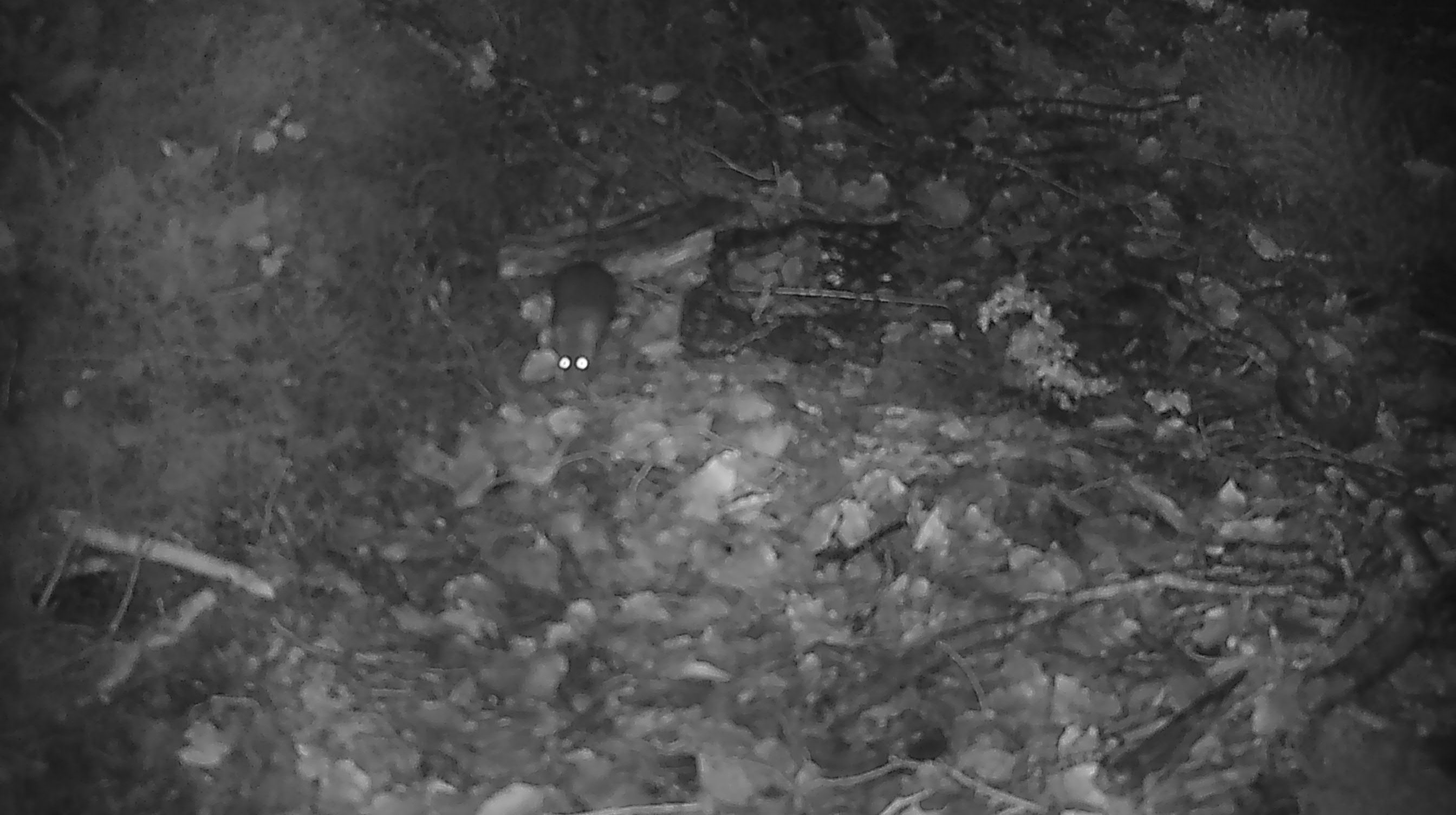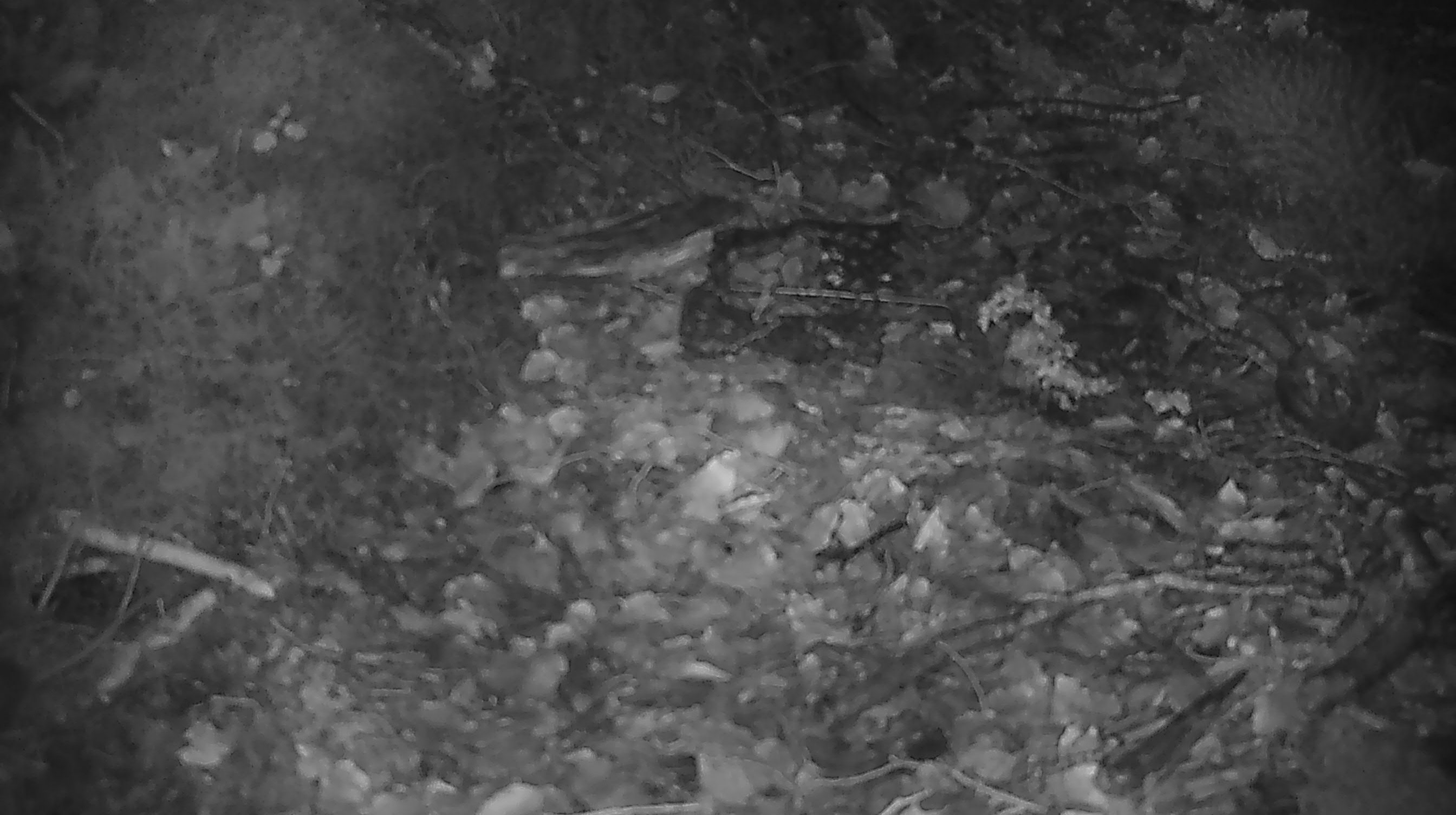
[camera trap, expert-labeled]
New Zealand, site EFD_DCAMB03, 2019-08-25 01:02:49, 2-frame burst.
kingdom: Animalia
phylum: Chordata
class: Mammalia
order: Rodentia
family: Muridae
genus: Mus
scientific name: Mus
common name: mouse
Mouse (Mus).